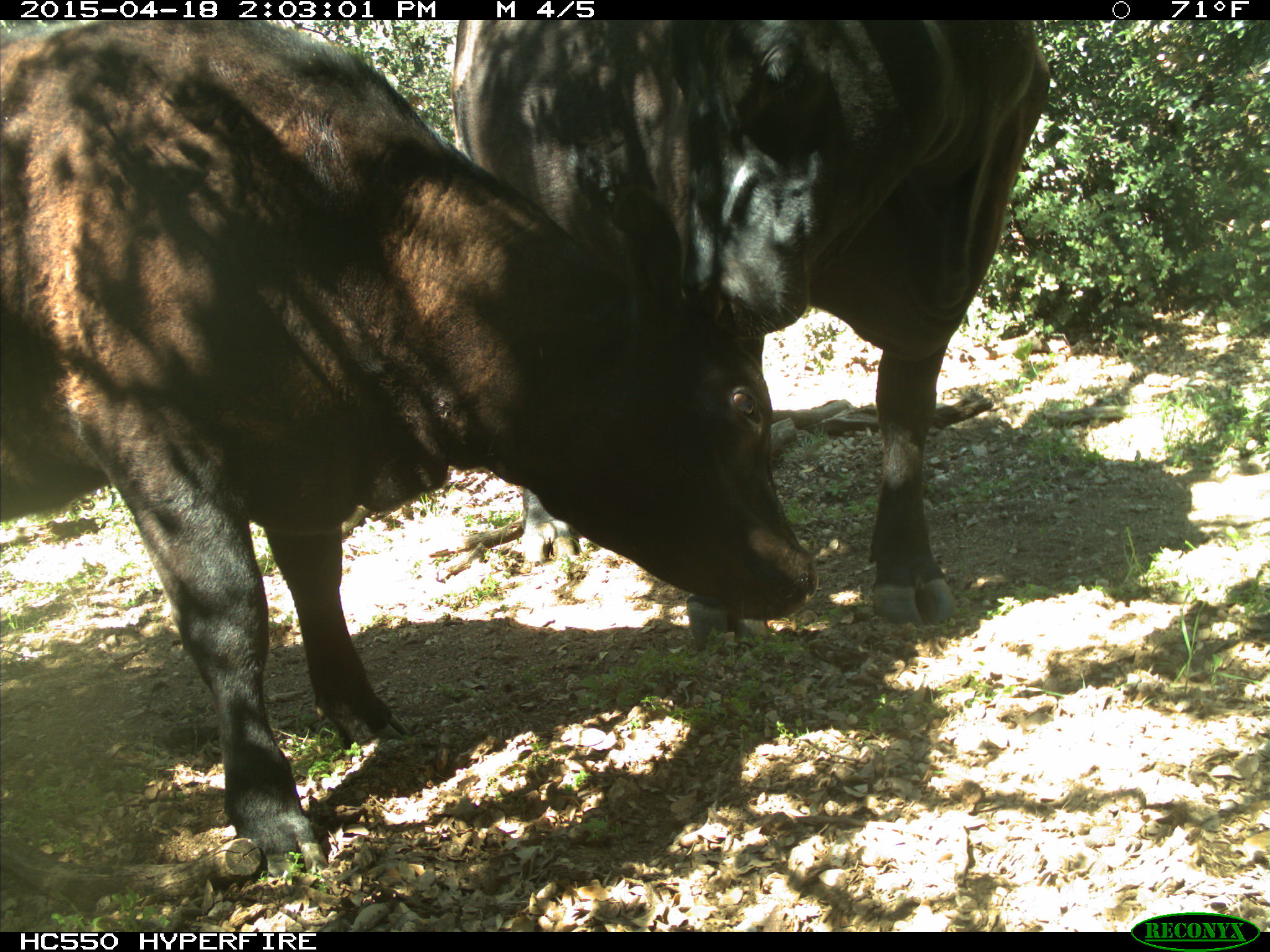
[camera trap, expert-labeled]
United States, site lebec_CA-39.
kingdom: Animalia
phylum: Chordata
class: Mammalia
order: Artiodactyla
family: Bovidae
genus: Bos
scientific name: Bos taurus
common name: domestic cow